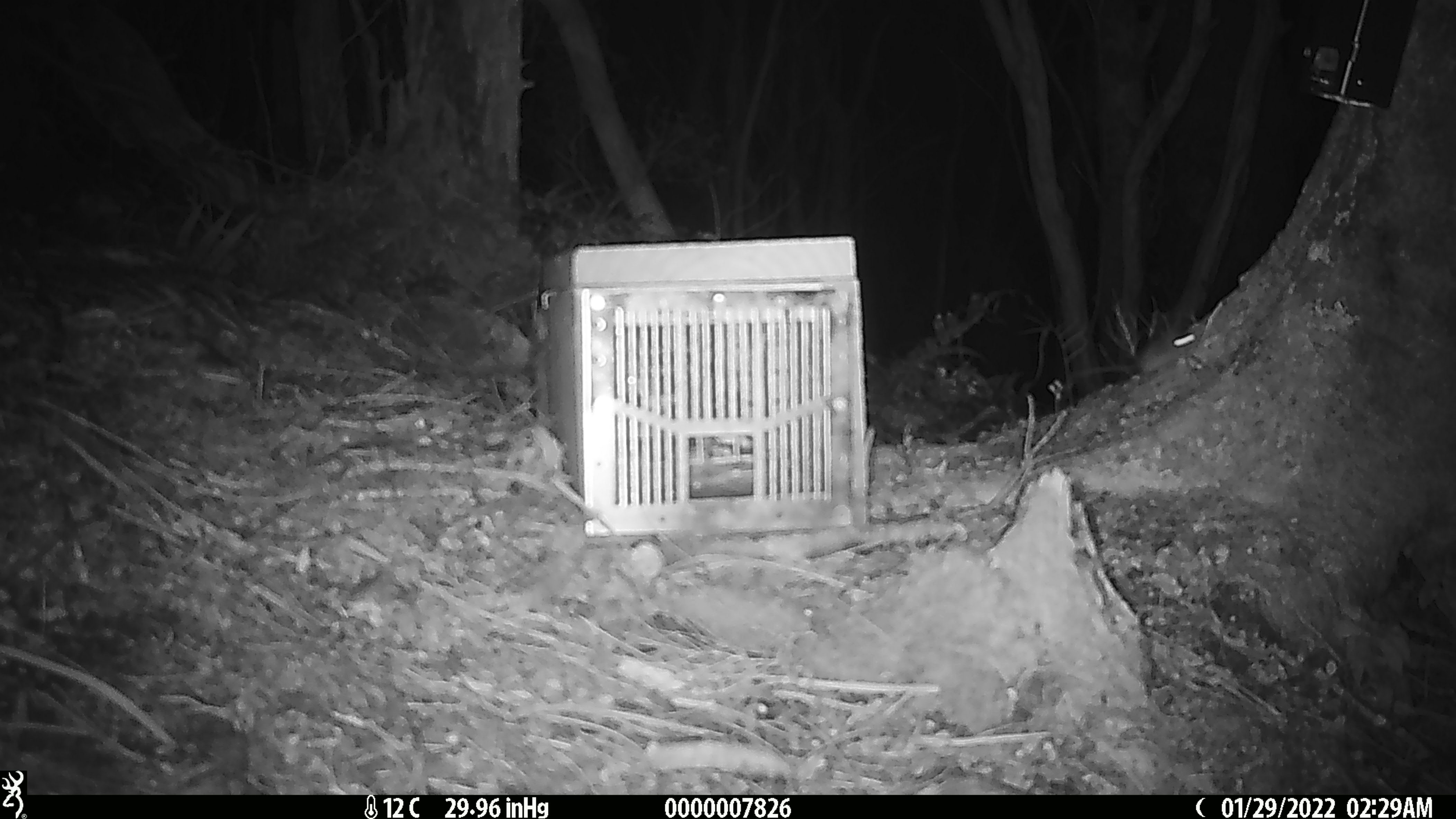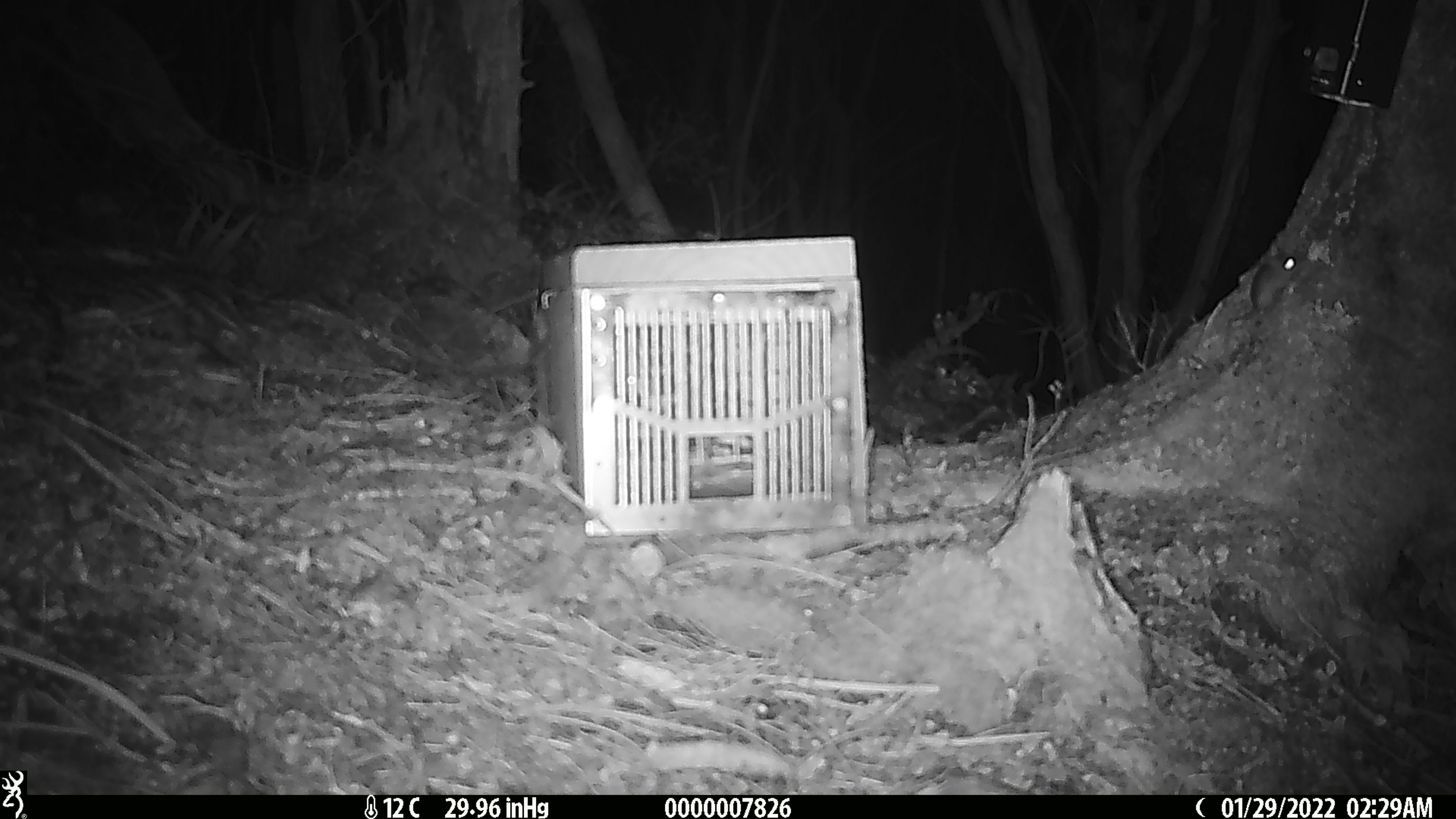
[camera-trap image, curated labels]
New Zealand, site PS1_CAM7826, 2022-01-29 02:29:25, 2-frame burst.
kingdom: Animalia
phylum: Chordata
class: Mammalia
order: Rodentia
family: Muridae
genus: Mus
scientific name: Mus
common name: mouse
Mouse (Mus).